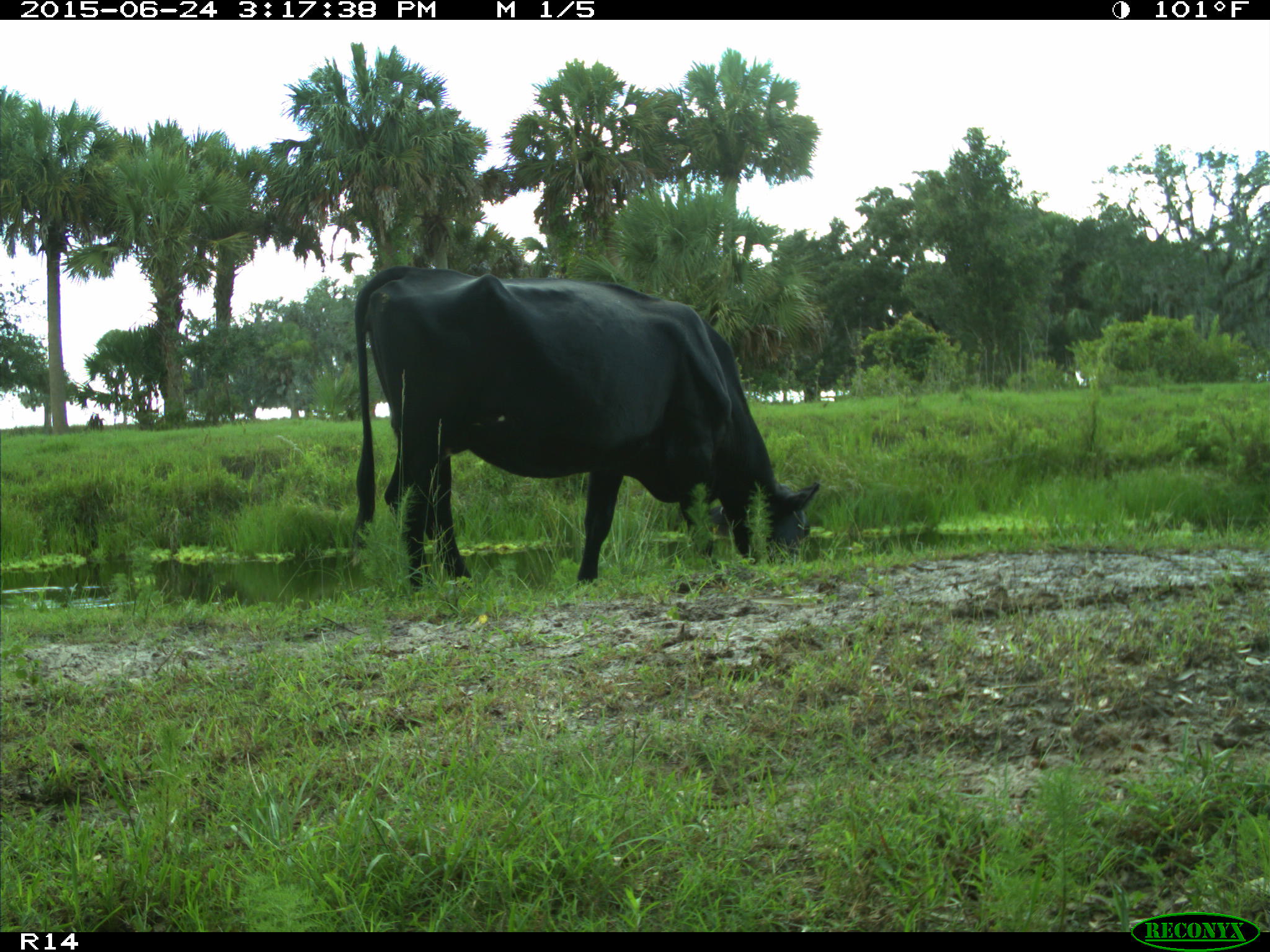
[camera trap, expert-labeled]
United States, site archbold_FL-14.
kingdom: Animalia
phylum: Chordata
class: Mammalia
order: Artiodactyla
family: Bovidae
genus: Bos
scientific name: Bos taurus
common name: domestic cow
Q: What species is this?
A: Bos taurus (domestic cow).